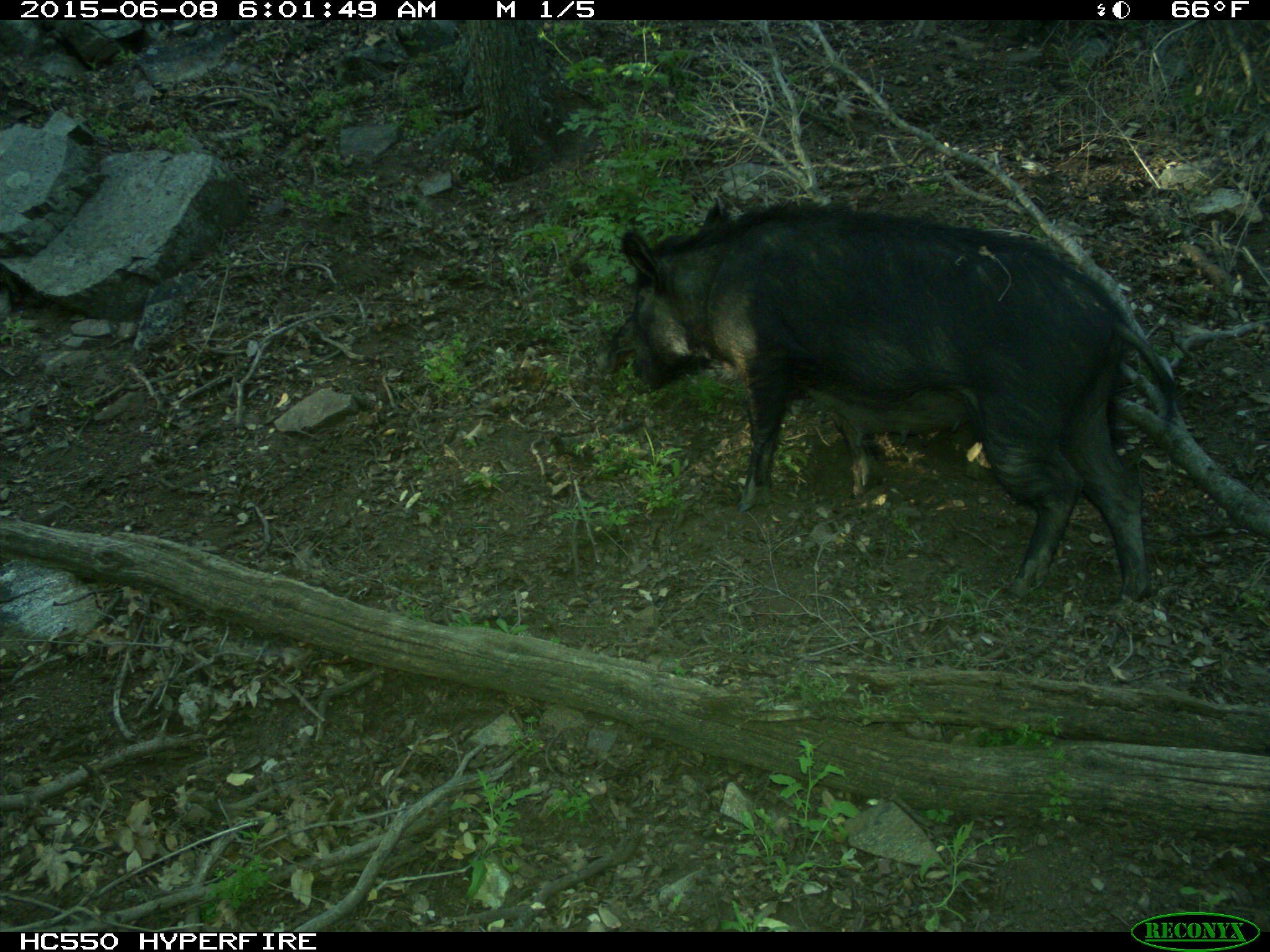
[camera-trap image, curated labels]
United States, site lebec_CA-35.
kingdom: Animalia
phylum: Chordata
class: Mammalia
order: Artiodactyla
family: Suidae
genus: Sus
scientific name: Sus scrofa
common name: wild boar